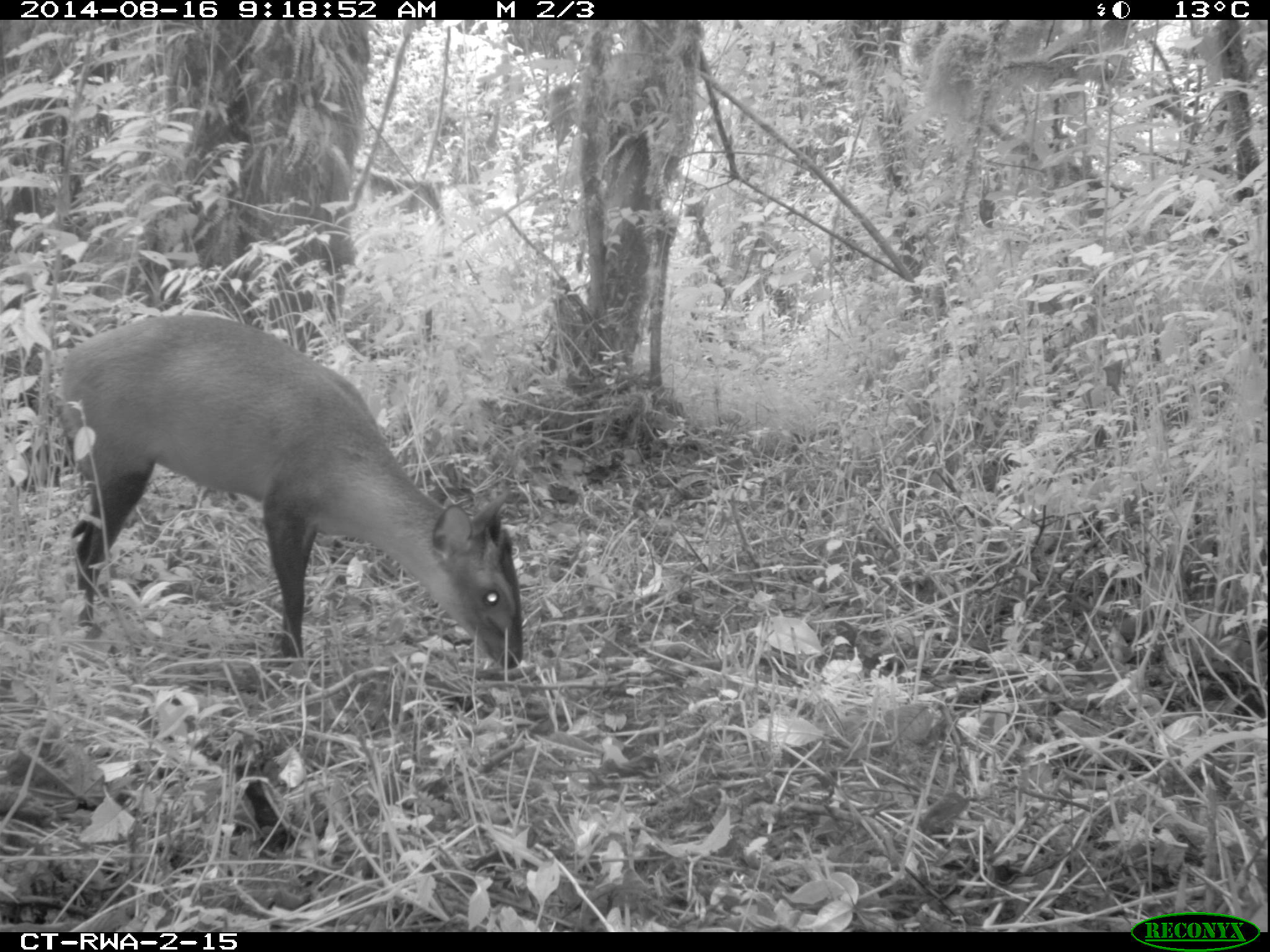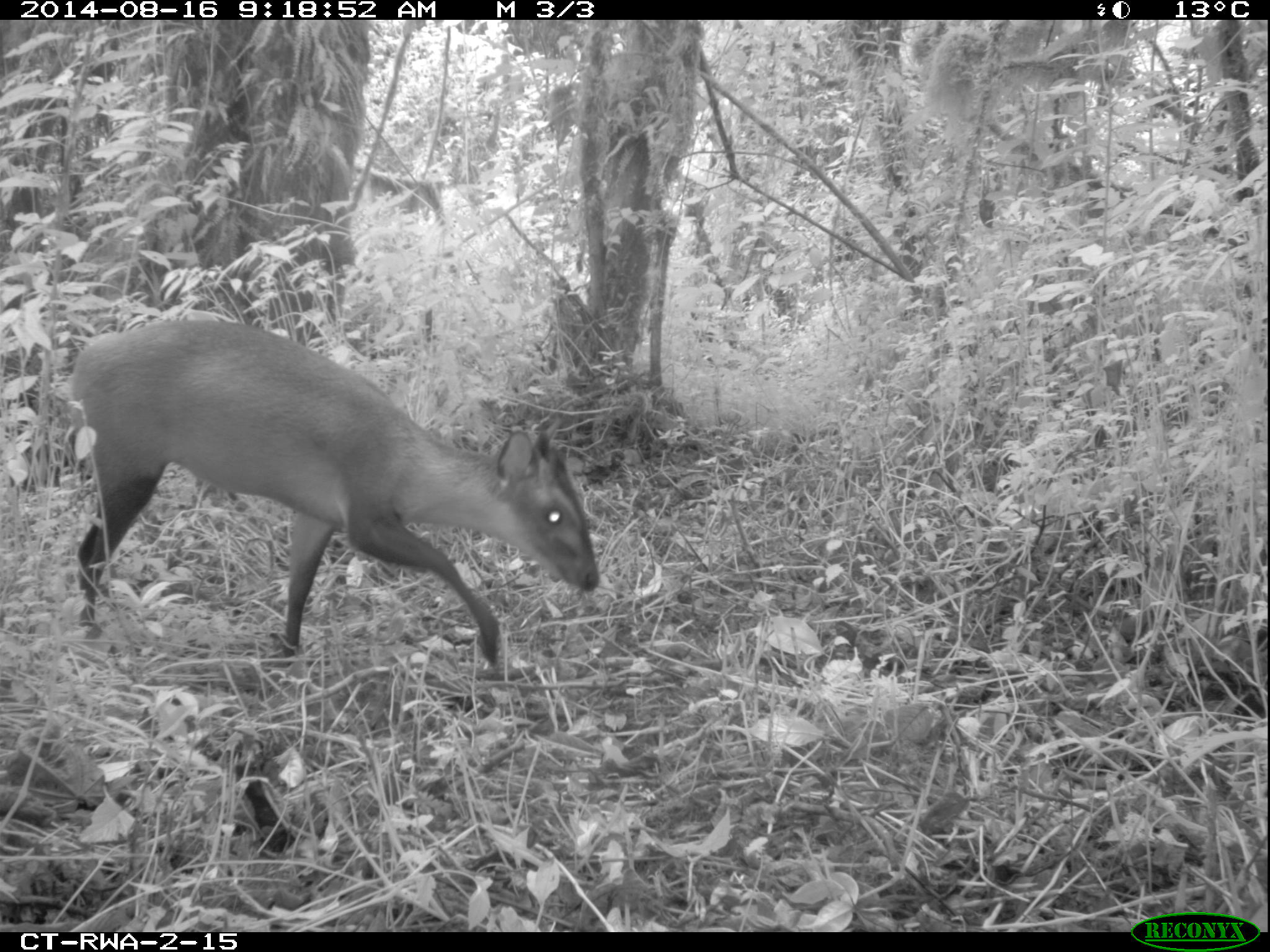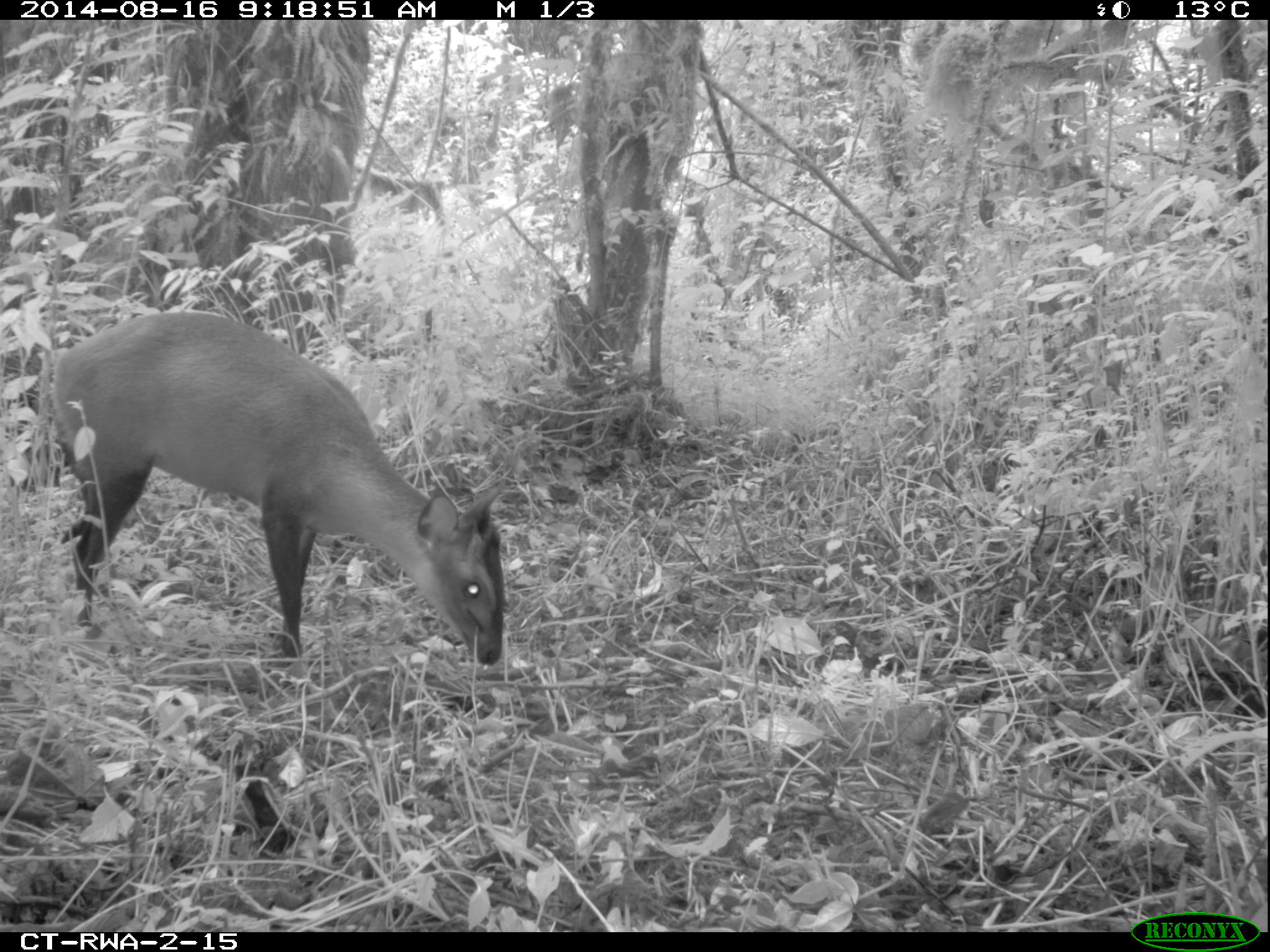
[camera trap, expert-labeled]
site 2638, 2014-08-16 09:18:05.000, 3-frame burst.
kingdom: Animalia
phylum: Chordata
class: Mammalia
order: Artiodactyla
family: Bovidae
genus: Cephalophus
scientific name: Cephalophus nigrifrons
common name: black-fronted duiker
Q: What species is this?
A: Cephalophus nigrifrons (black-fronted duiker).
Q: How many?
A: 1.